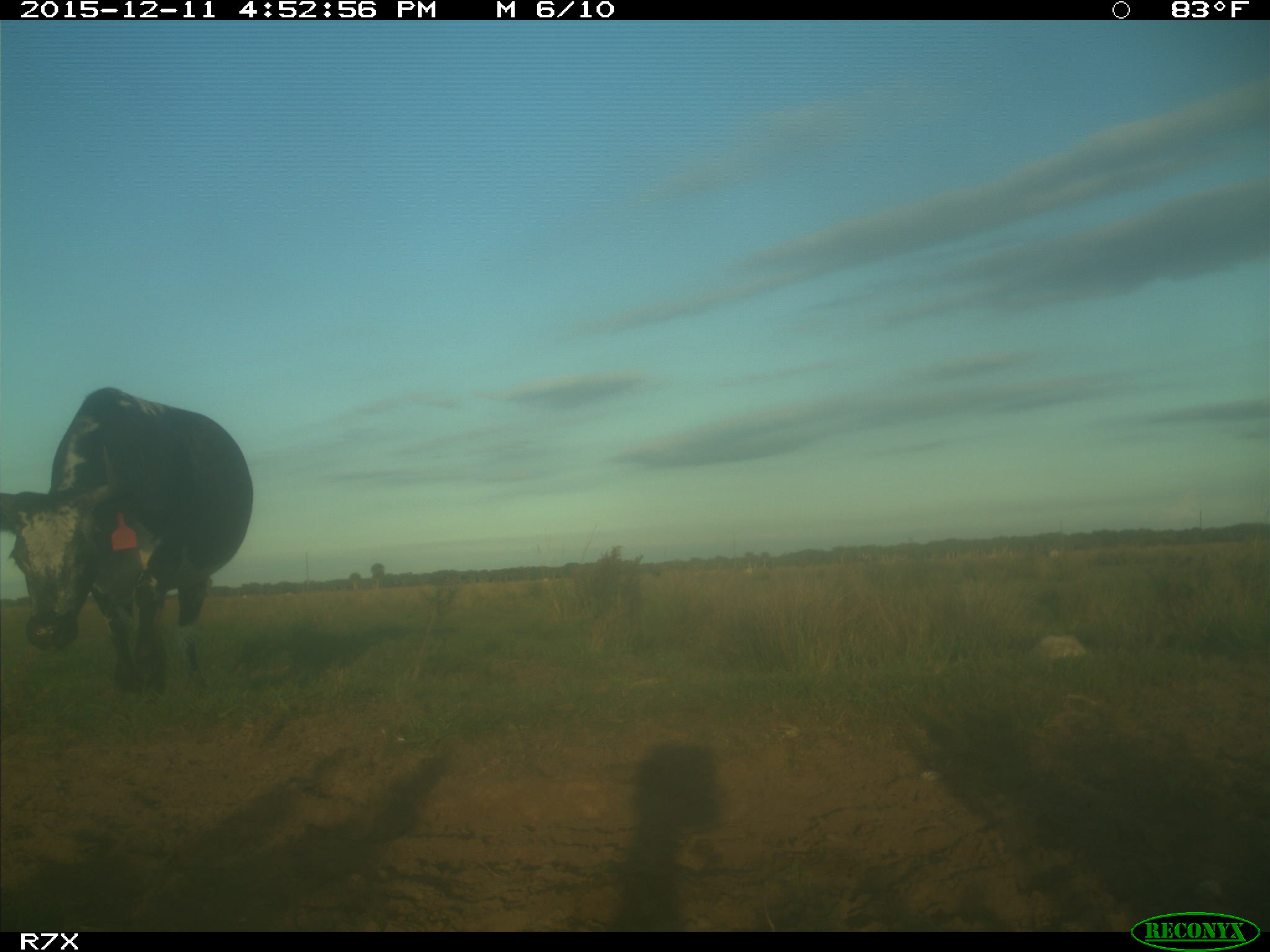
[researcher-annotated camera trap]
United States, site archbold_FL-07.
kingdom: Animalia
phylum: Chordata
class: Mammalia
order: Artiodactyla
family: Bovidae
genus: Bos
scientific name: Bos taurus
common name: domestic cow